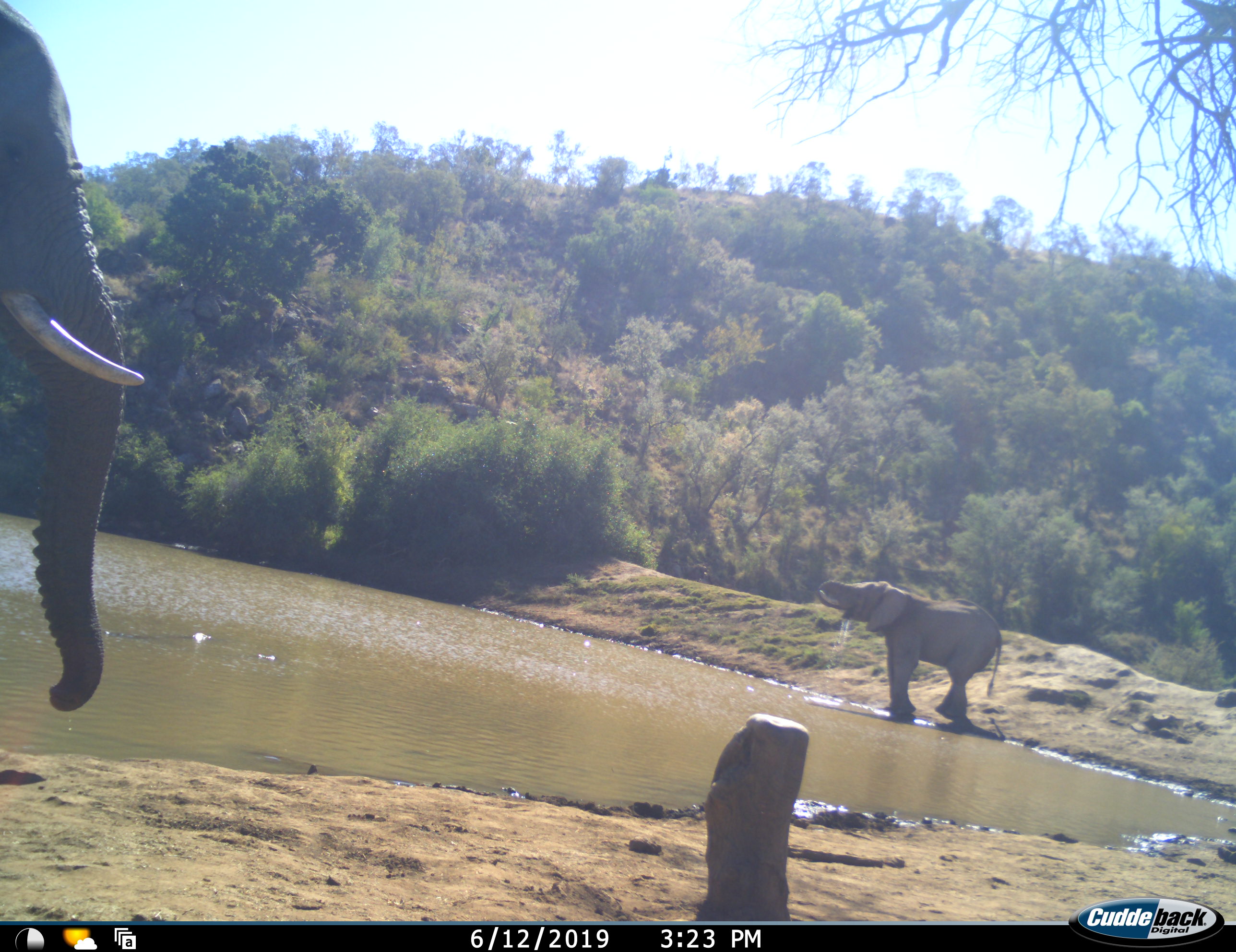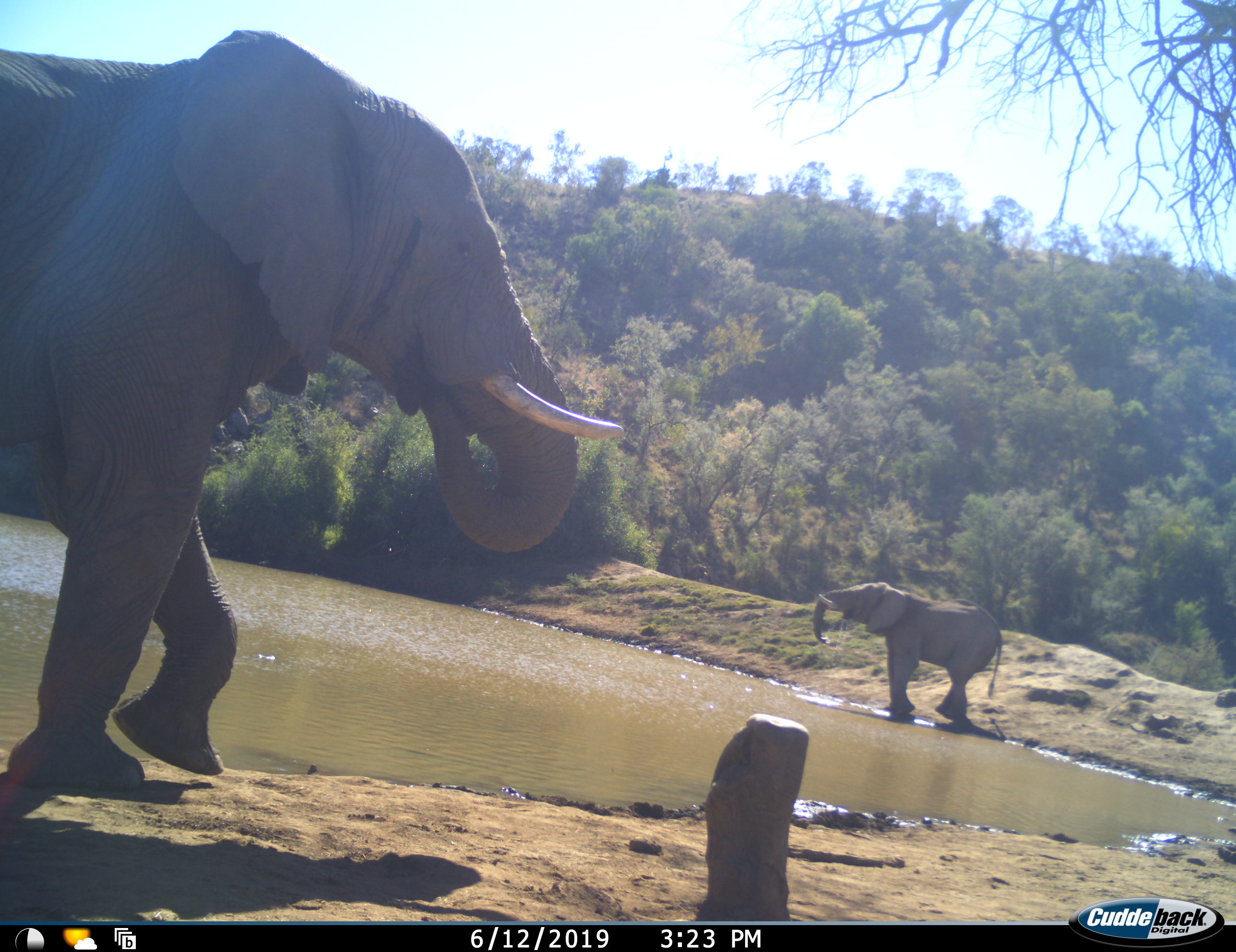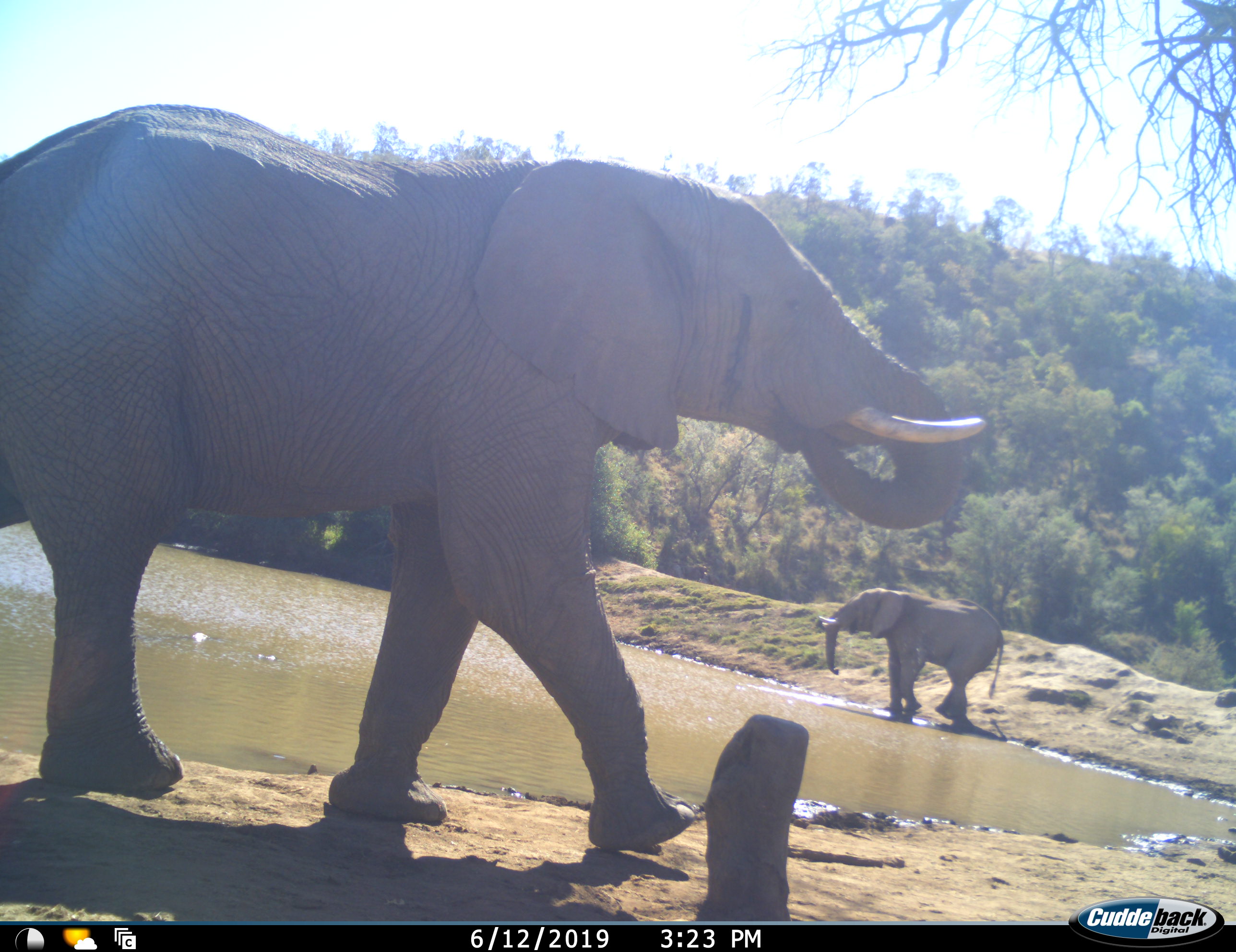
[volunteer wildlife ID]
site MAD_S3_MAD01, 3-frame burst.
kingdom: Animalia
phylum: Chordata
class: Mammalia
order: Proboscidea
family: Elephantidae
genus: Loxodonta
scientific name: Loxodonta africana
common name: african bush elephant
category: elephant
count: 2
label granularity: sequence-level